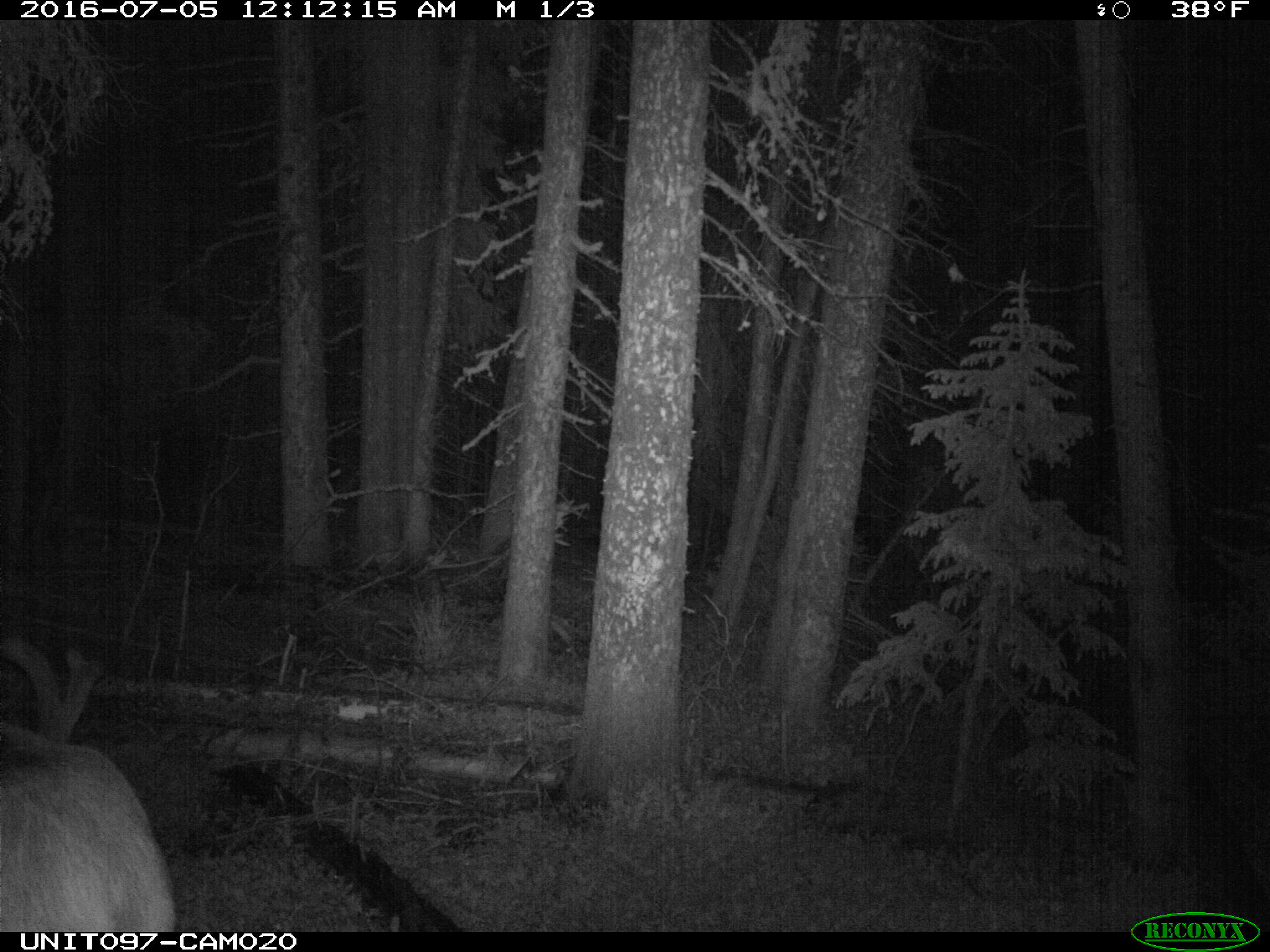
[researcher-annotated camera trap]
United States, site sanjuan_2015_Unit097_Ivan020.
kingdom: Animalia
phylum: Chordata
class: Mammalia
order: Artiodactyla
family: Cervidae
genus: Cervus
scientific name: Cervus elaphus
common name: red deer